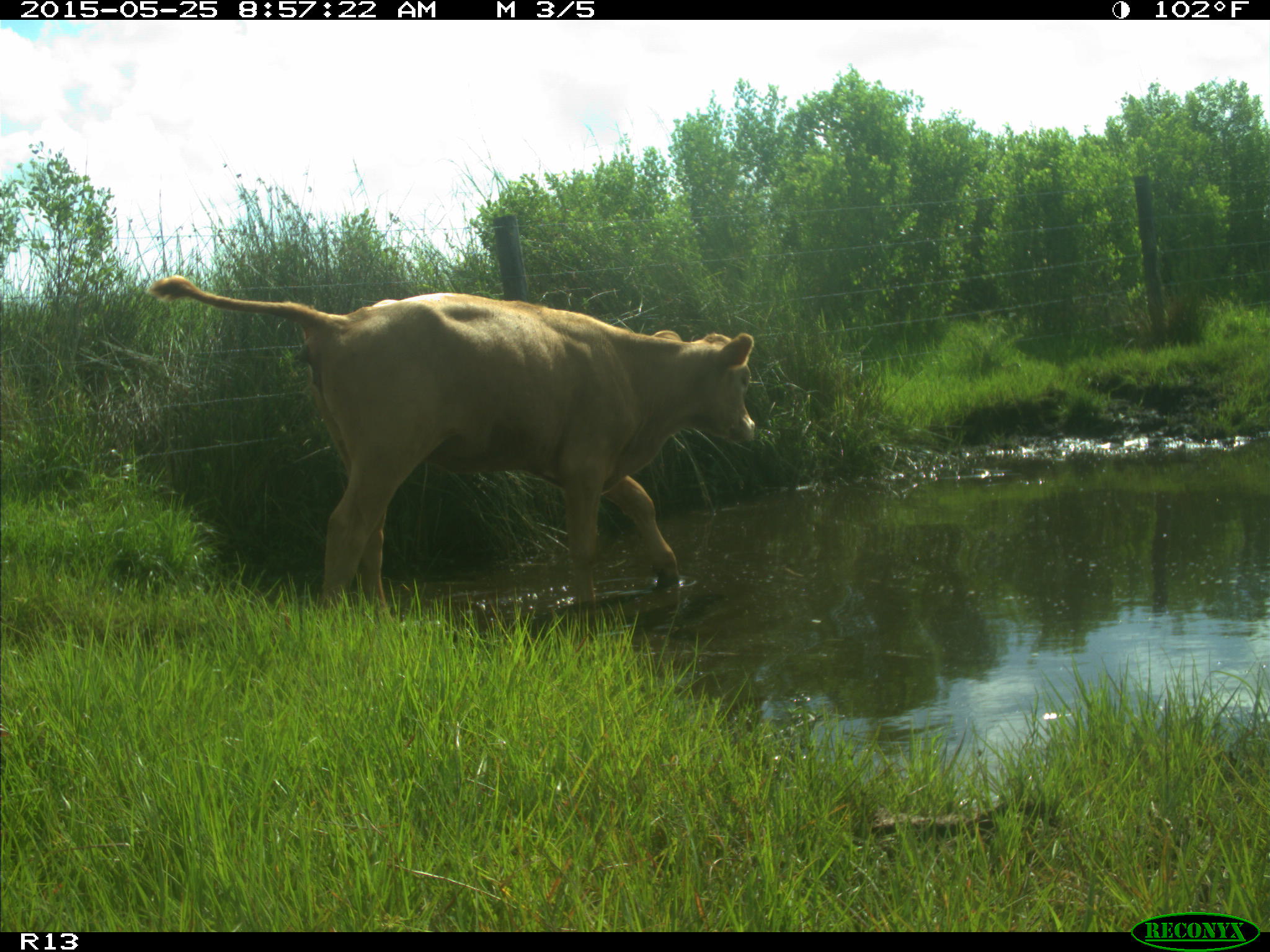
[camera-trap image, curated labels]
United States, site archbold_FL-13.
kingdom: Animalia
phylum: Chordata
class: Mammalia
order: Artiodactyla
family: Bovidae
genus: Bos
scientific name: Bos taurus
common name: domestic cow